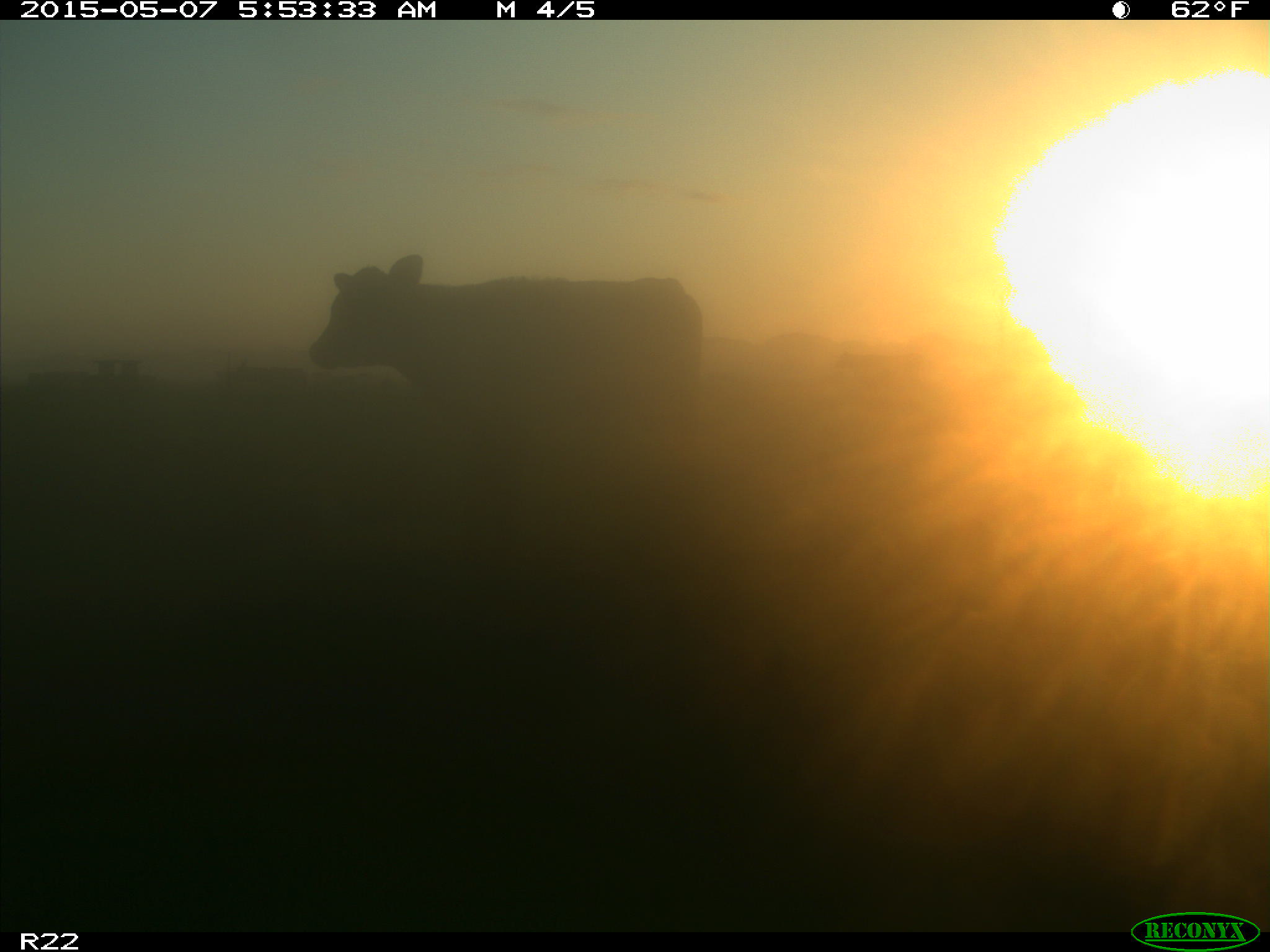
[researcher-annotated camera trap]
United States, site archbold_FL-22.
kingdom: Animalia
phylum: Chordata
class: Mammalia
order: Artiodactyla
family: Bovidae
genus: Bos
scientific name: Bos taurus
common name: domestic cow